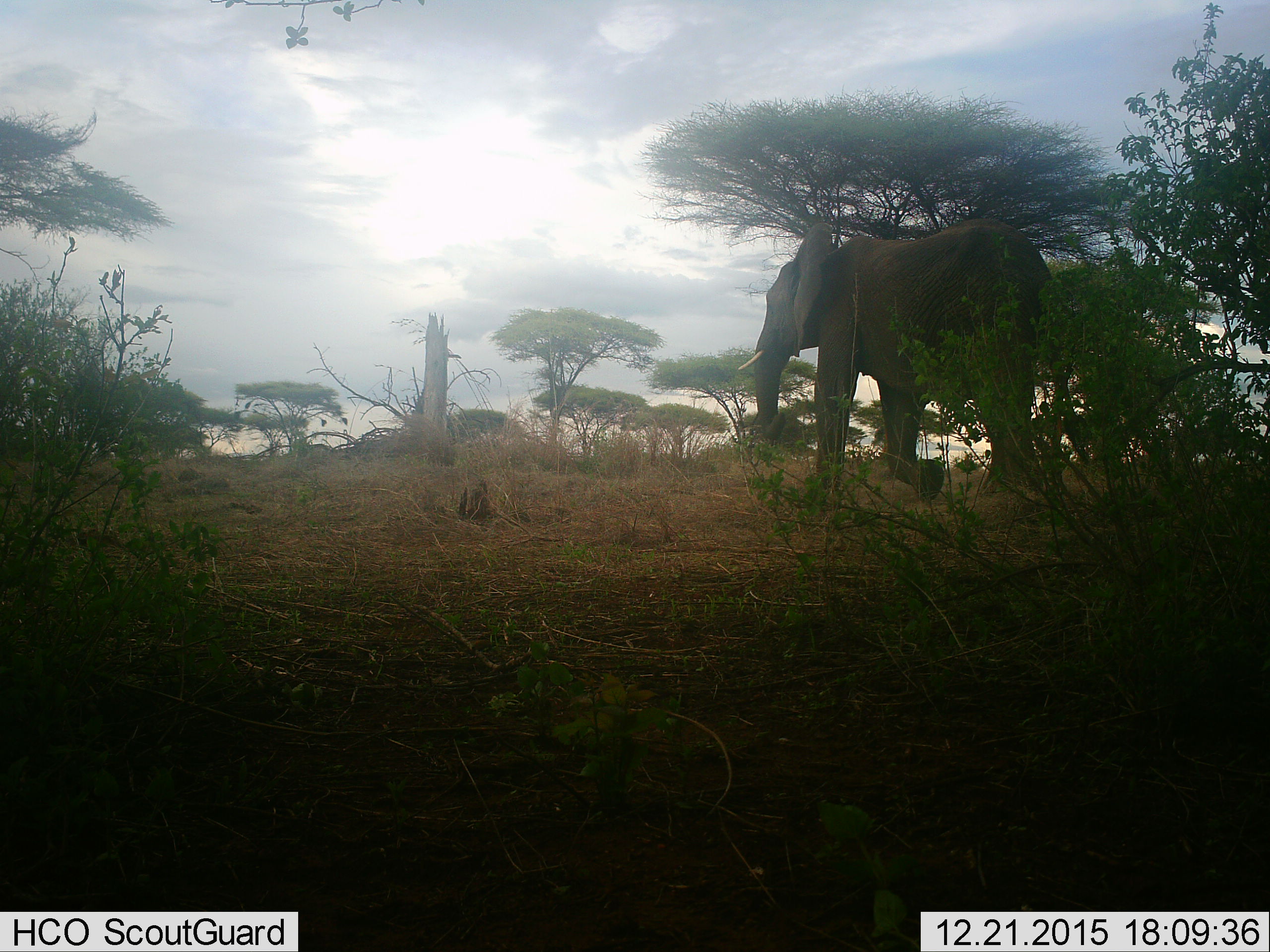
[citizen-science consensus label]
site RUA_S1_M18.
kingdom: Animalia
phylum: Chordata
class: Mammalia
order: Proboscidea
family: Elephantidae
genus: Loxodonta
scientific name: Loxodonta africana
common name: african bush elephant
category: elephant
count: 1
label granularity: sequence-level